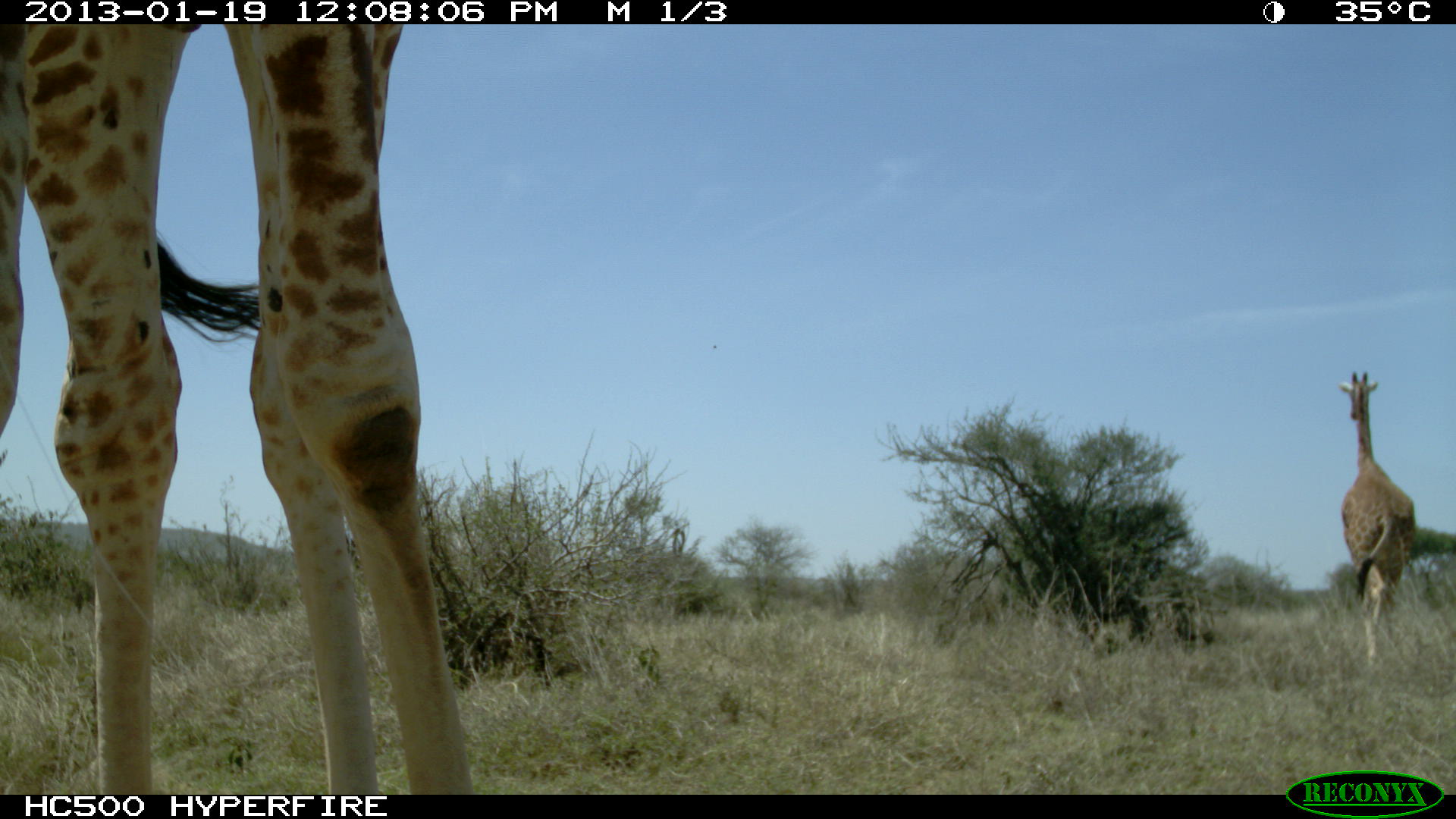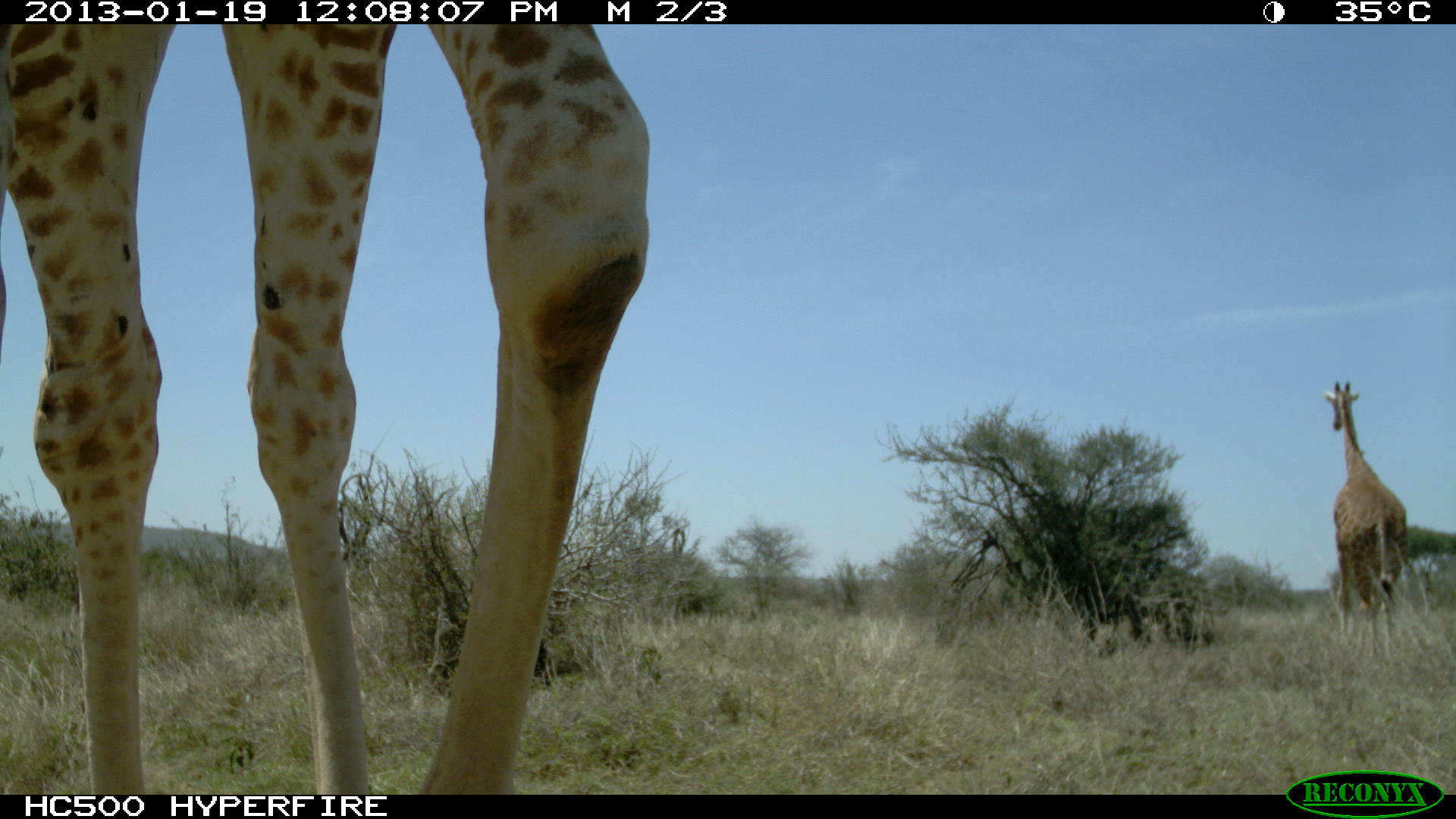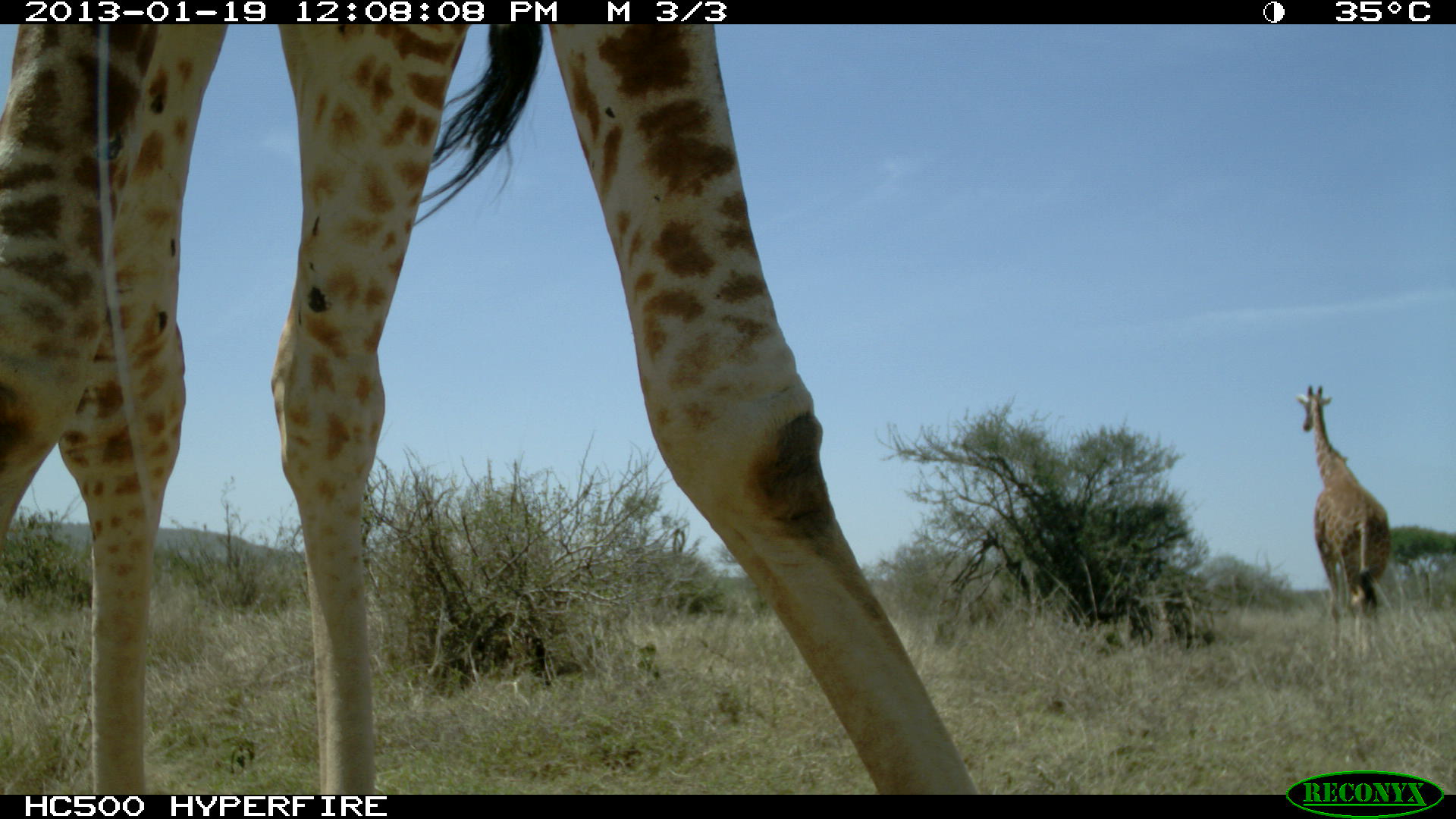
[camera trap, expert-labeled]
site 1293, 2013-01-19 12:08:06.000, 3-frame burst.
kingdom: Animalia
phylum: Chordata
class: Mammalia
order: Artiodactyla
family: Giraffidae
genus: Giraffa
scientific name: Giraffa camelopardalis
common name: giraffe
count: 2